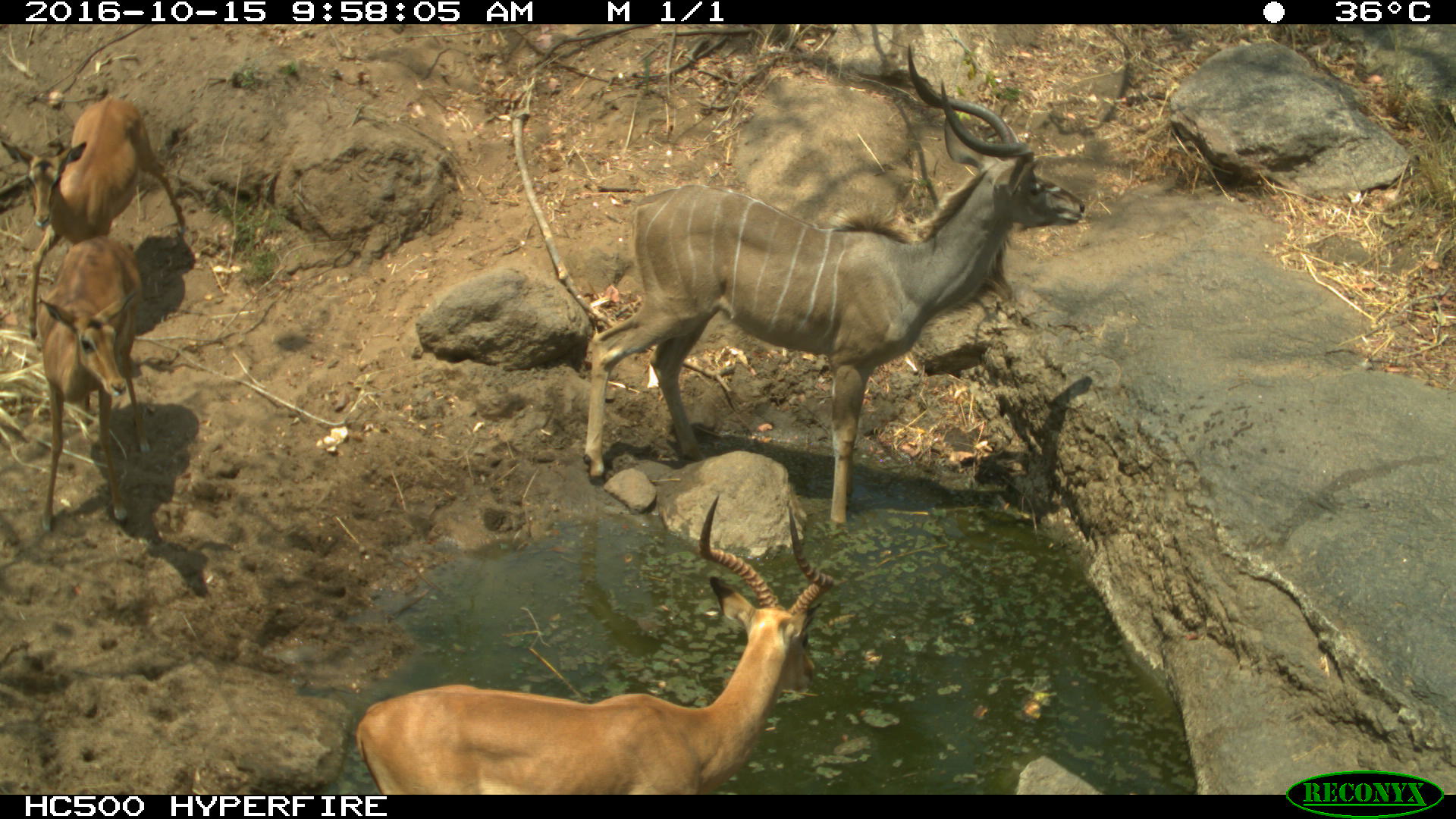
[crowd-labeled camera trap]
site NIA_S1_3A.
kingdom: Animalia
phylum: Chordata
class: Mammalia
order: Artiodactyla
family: Bovidae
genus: Aepyceros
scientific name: Aepyceros melampus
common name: impala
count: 3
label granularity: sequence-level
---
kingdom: Animalia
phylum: Chordata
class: Mammalia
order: Artiodactyla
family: Bovidae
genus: Tragelaphus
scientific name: Tragelaphus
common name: kudu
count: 1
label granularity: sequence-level